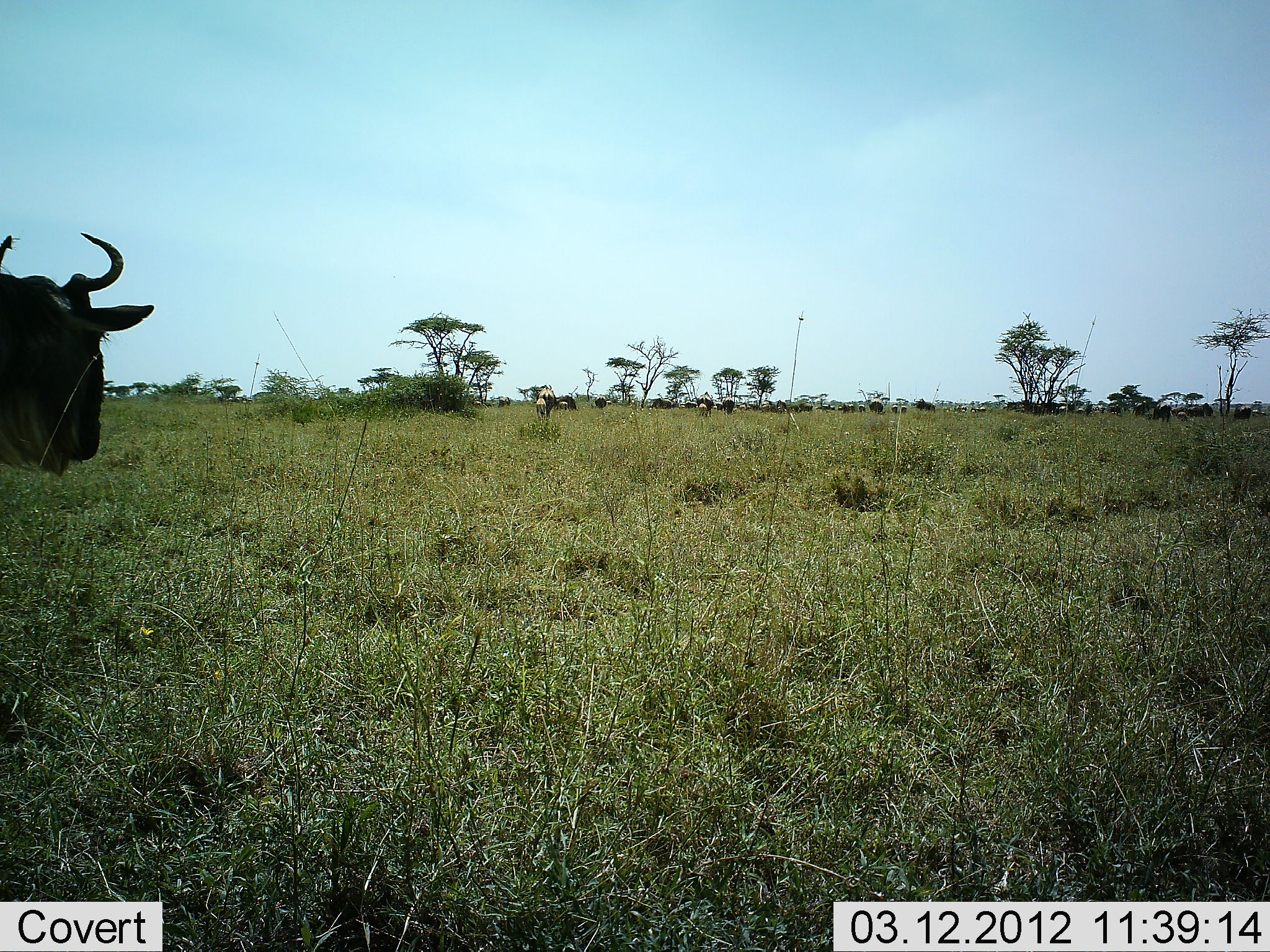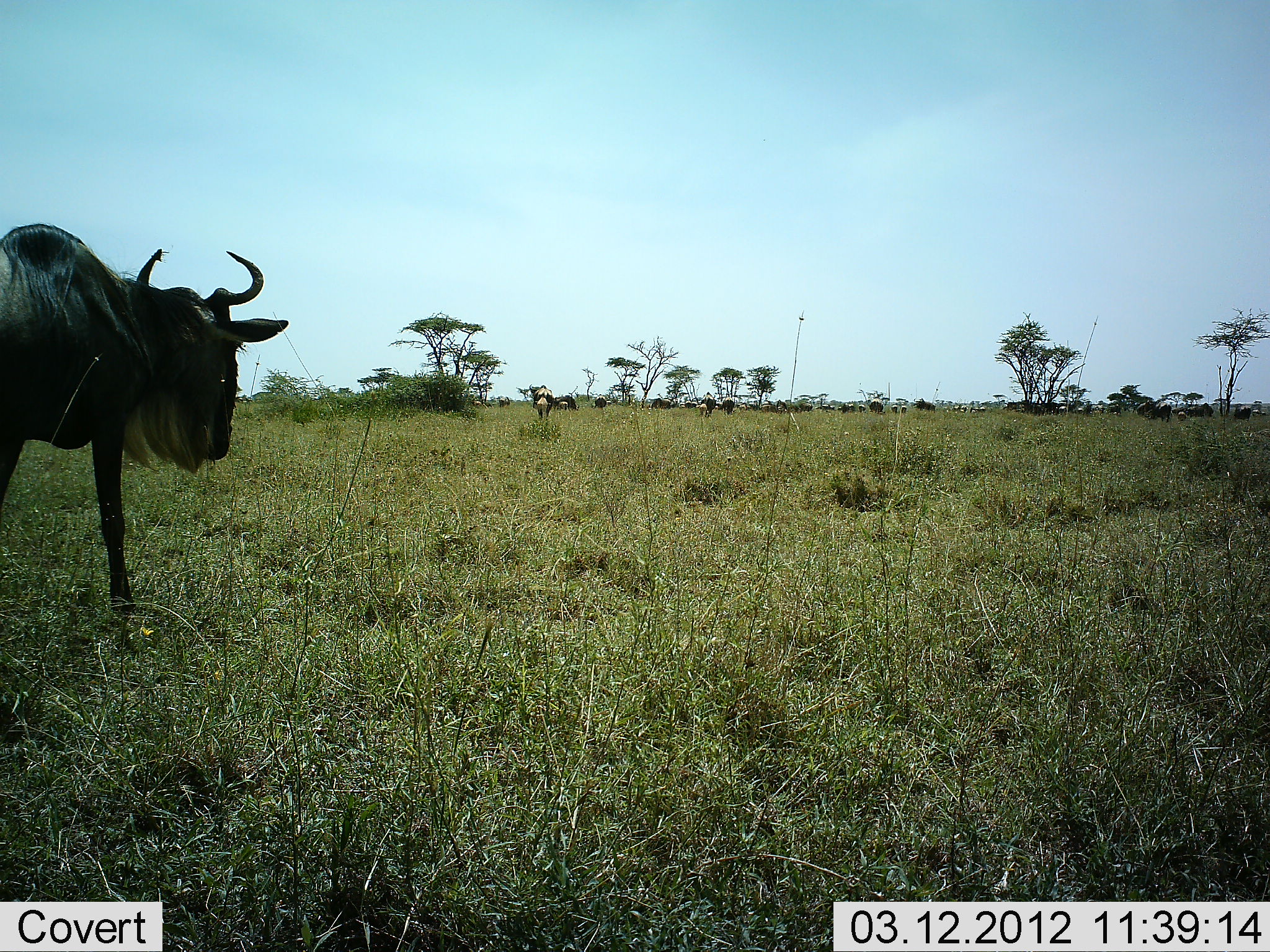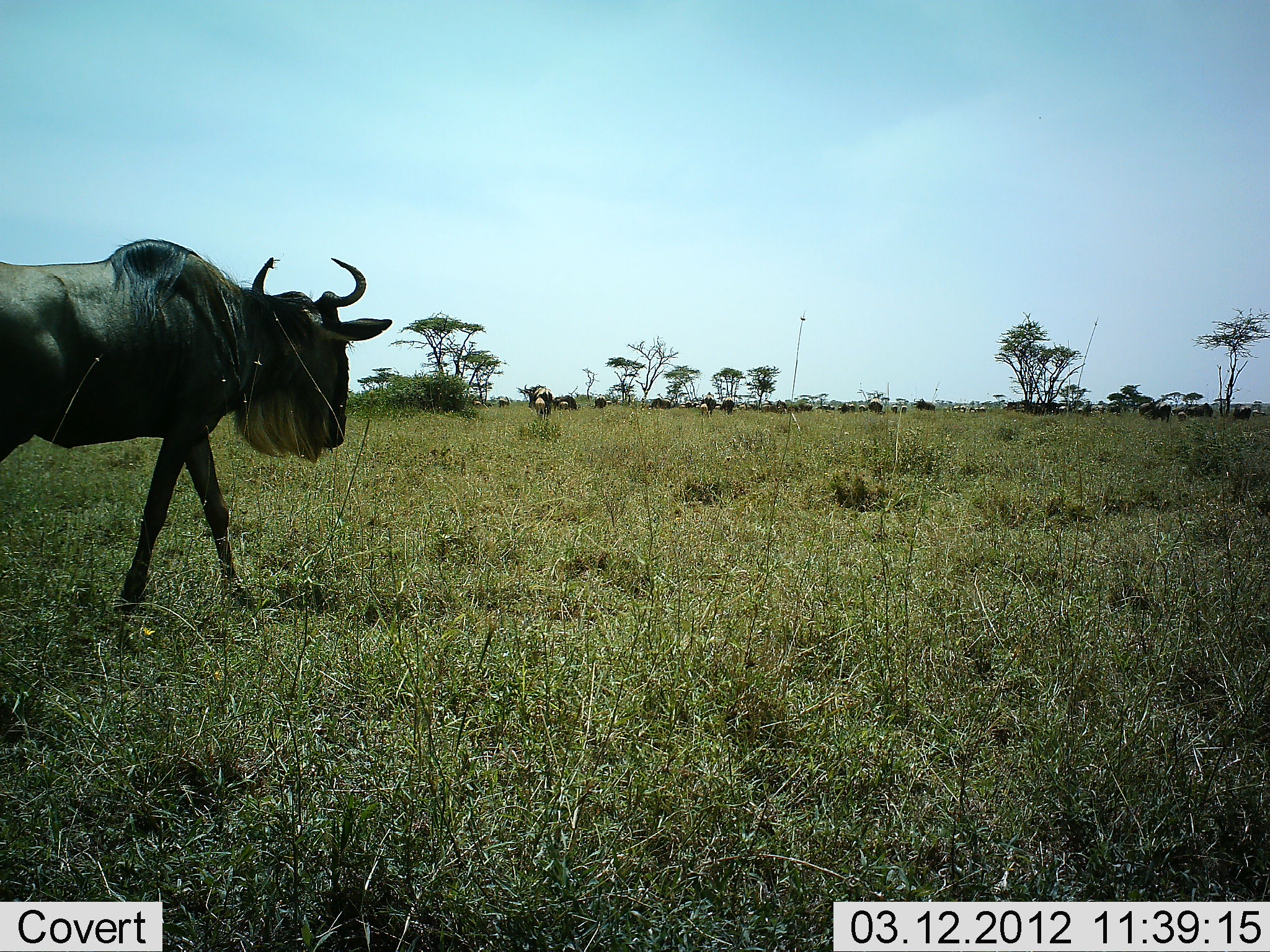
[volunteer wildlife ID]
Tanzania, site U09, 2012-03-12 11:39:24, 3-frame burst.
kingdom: Animalia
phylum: Chordata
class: Mammalia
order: Artiodactyla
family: Bovidae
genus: Connochaetes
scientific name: Connochaetes taurinus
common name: blue wildebeest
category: wildebeest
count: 11-50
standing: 32%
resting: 0%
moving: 79%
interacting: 5%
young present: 5%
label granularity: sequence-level